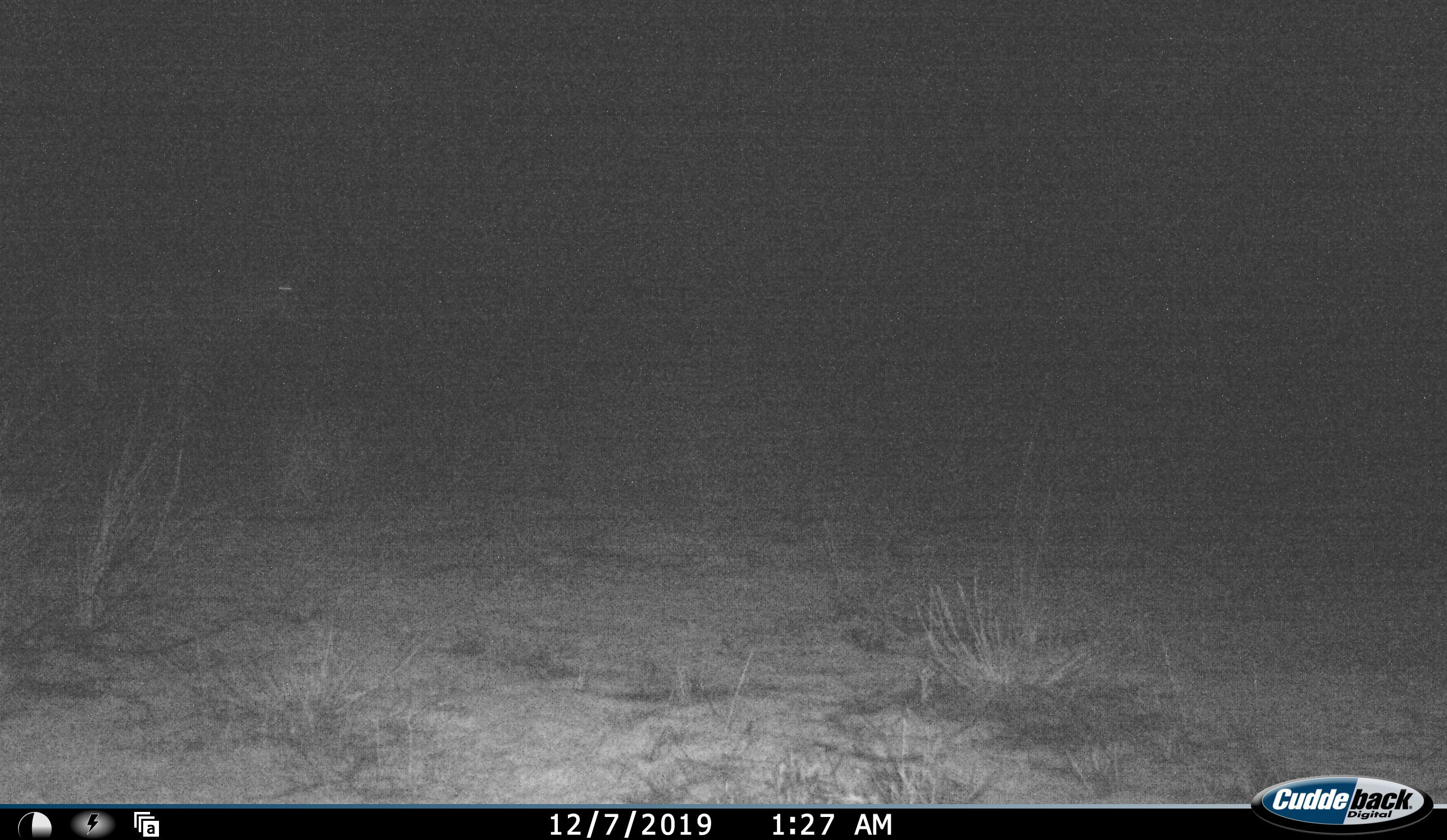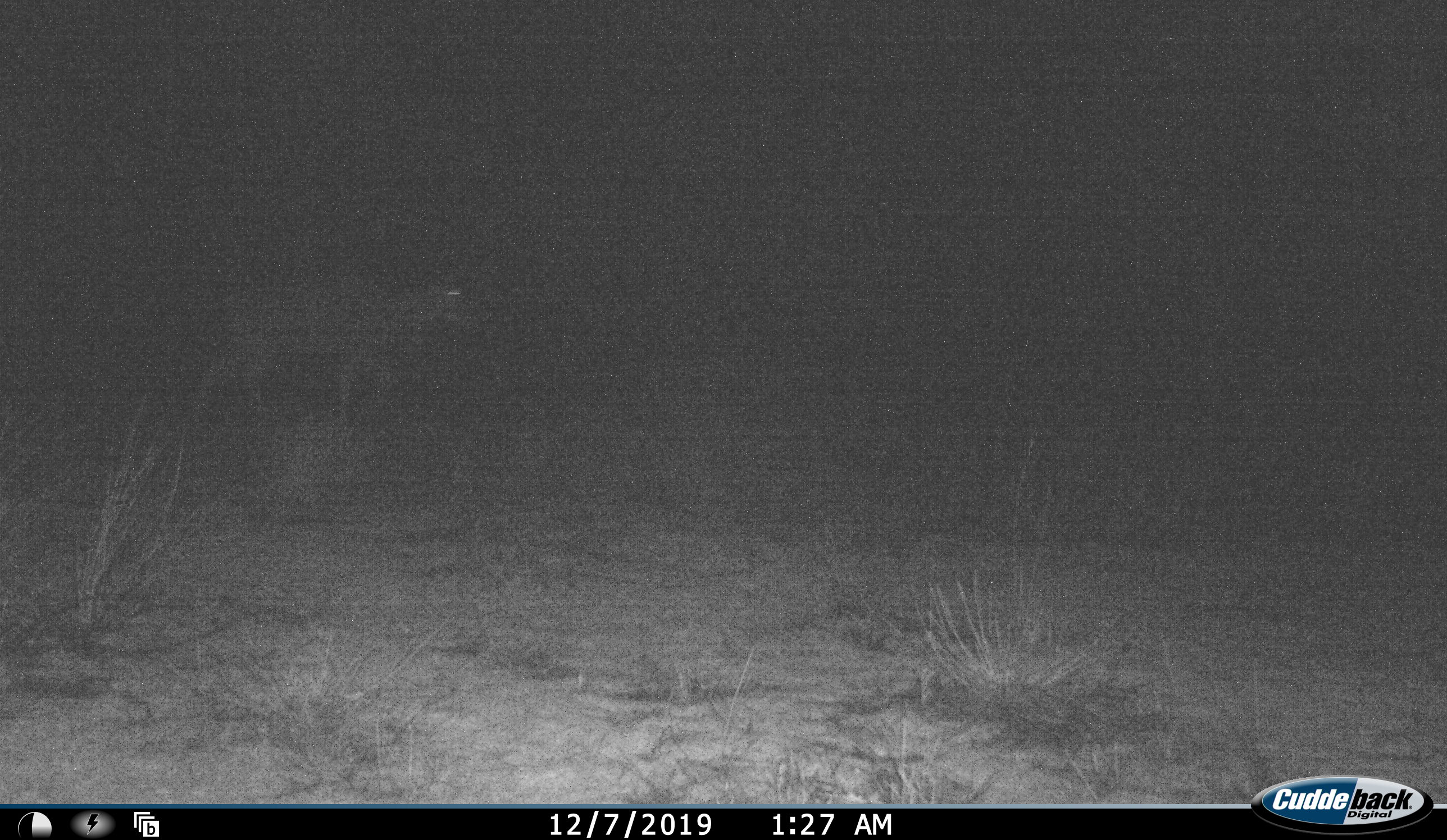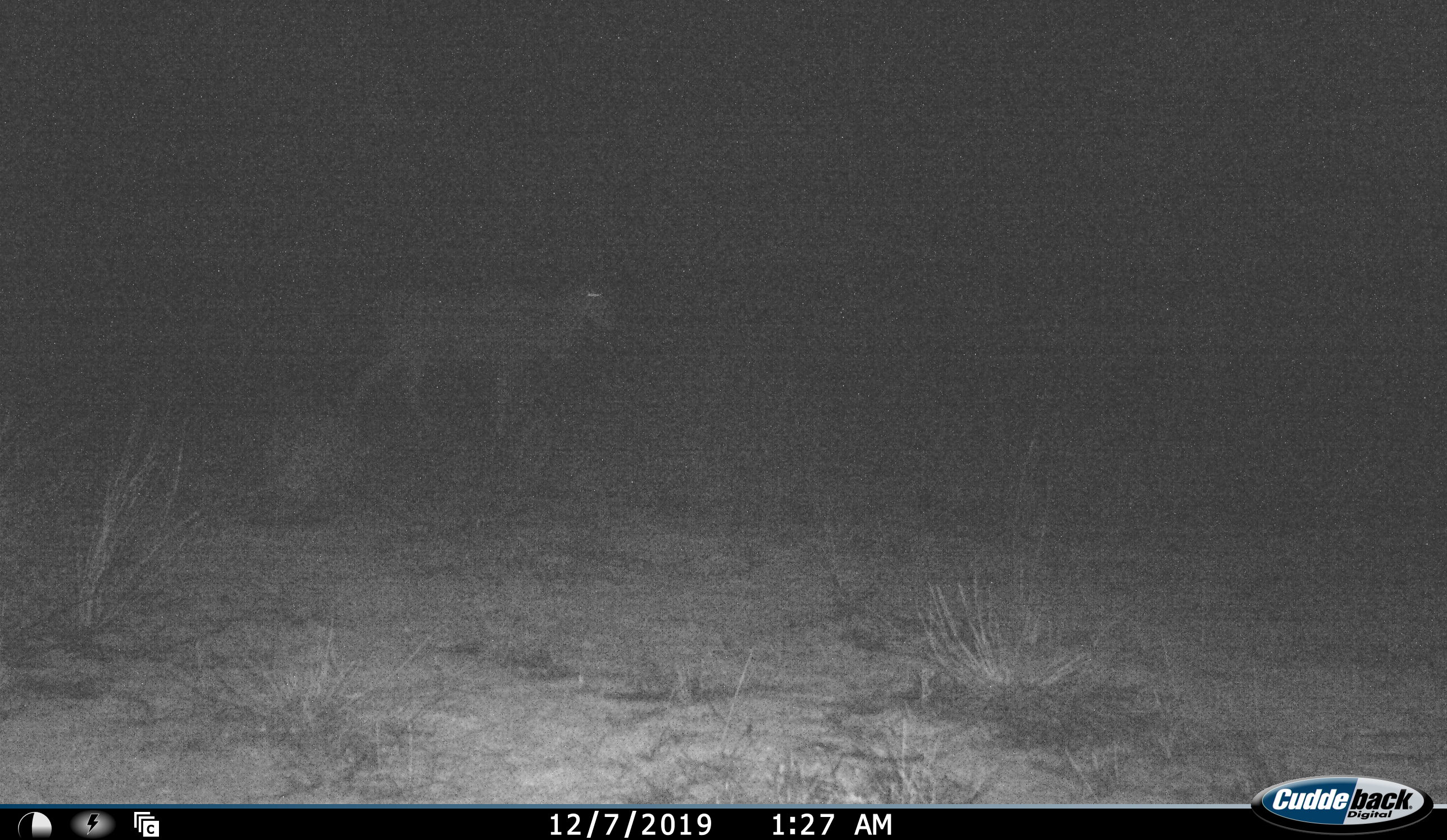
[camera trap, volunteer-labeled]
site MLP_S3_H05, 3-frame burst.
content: unidentified animal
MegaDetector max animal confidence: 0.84